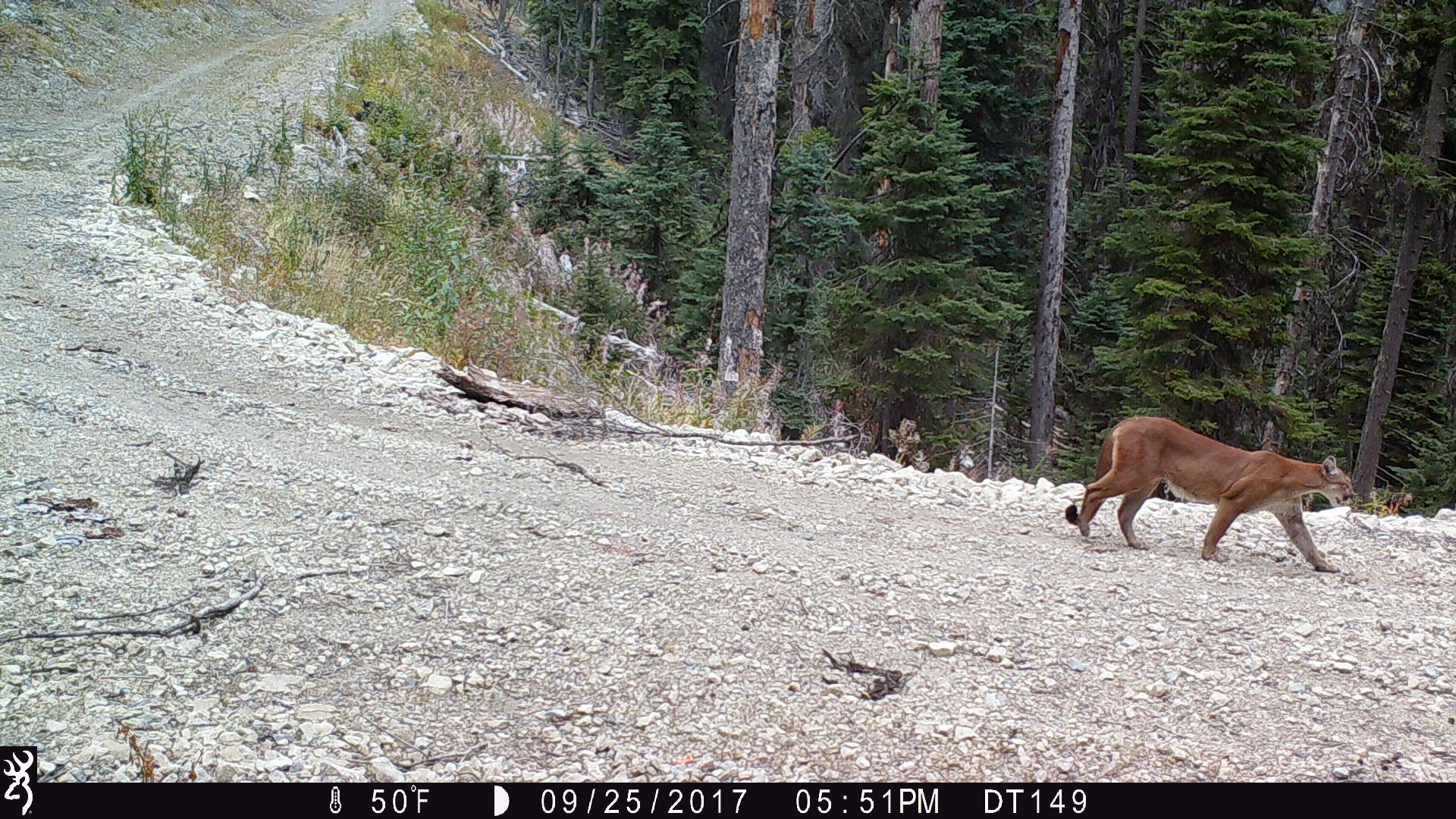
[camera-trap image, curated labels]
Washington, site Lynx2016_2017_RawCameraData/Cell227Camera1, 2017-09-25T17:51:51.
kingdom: Animalia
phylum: Chordata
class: Mammalia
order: Carnivora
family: Felidae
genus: Puma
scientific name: Puma concolor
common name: mountain lion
Puma concolor (mountain lion). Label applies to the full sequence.